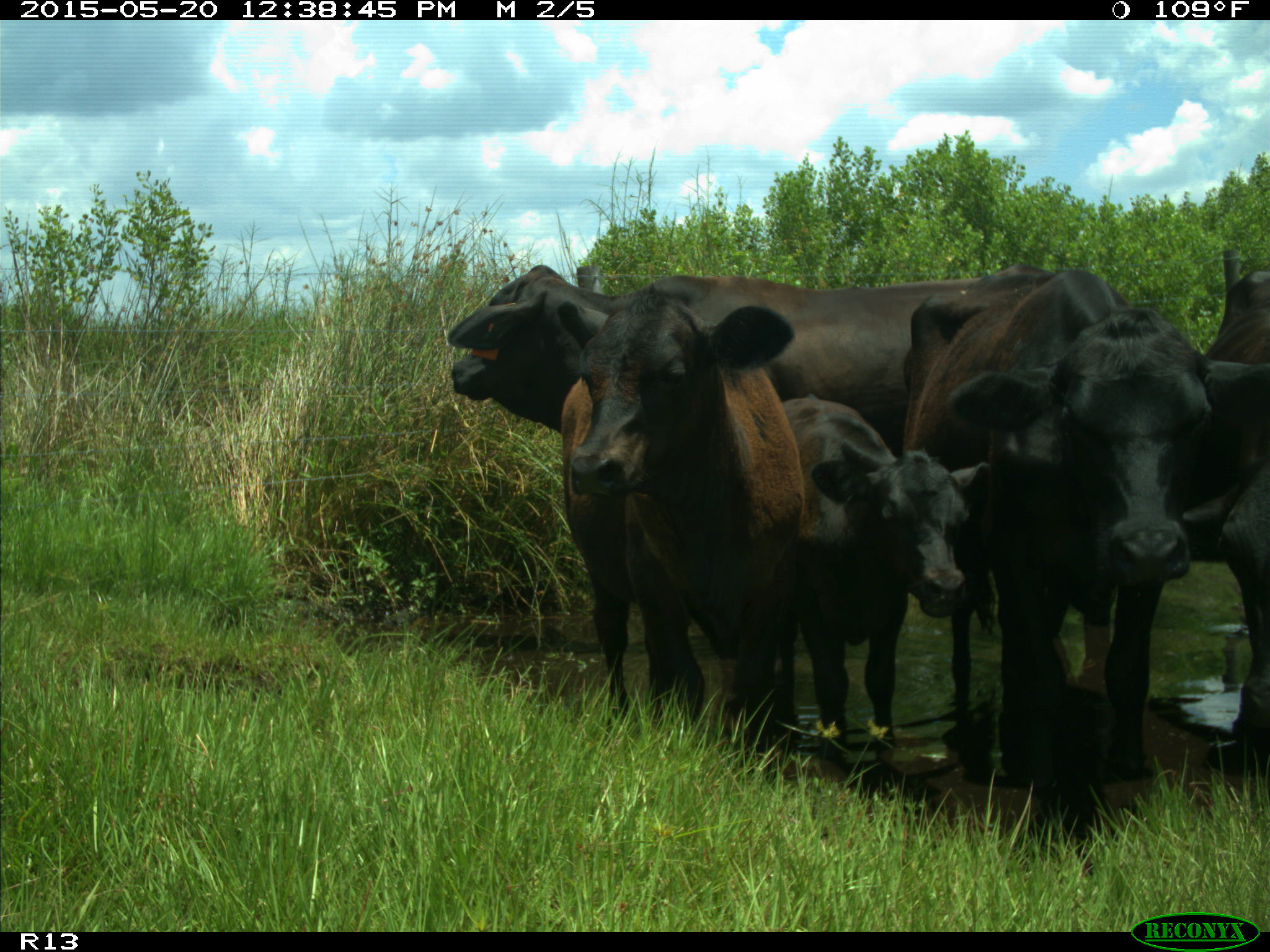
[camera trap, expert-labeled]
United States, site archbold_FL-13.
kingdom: Animalia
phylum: Chordata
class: Mammalia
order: Artiodactyla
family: Bovidae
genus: Bos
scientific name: Bos taurus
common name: domestic cow